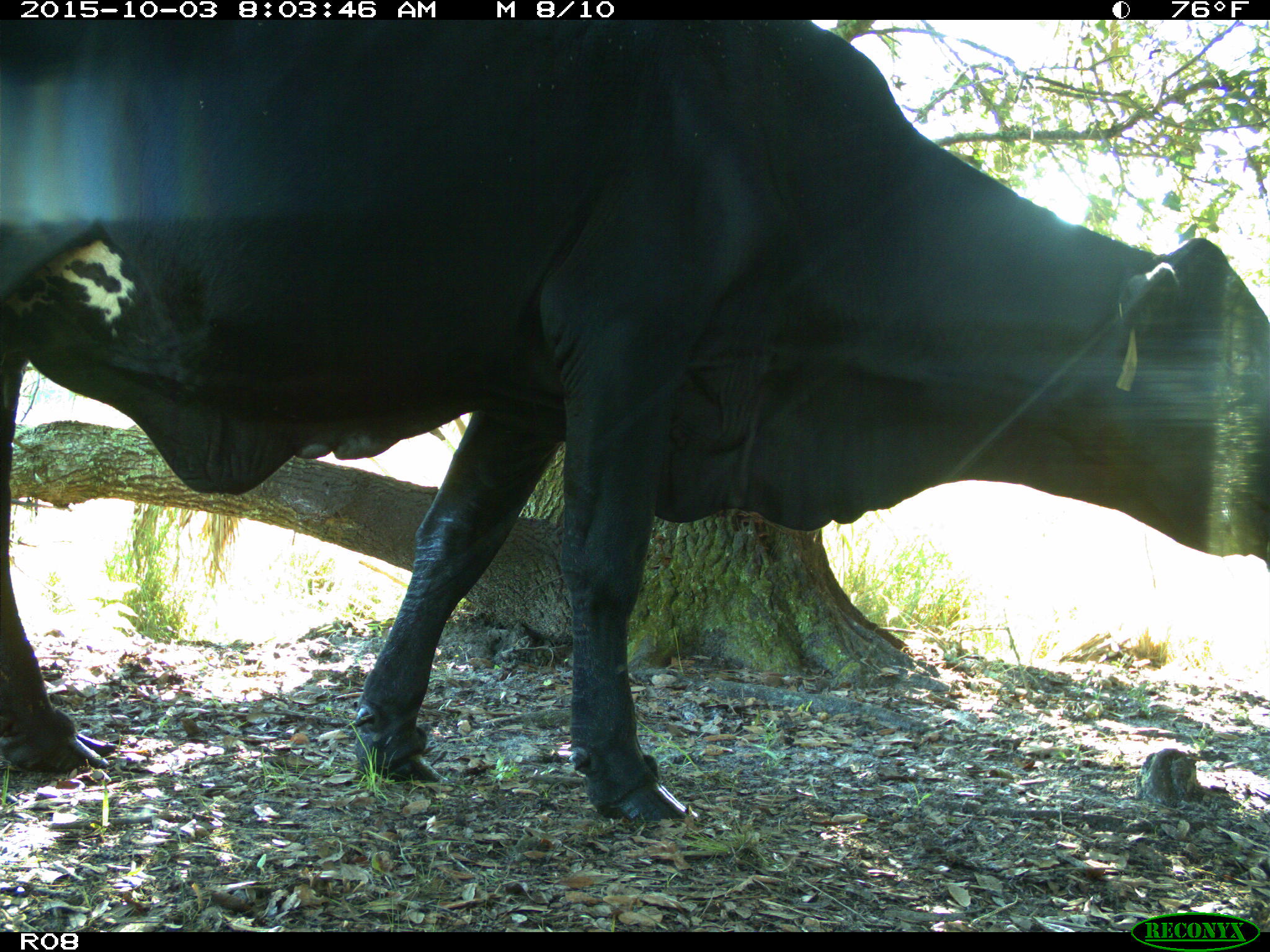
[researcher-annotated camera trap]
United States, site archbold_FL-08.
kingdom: Animalia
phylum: Chordata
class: Mammalia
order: Artiodactyla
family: Bovidae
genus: Bos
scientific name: Bos taurus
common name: domestic cow